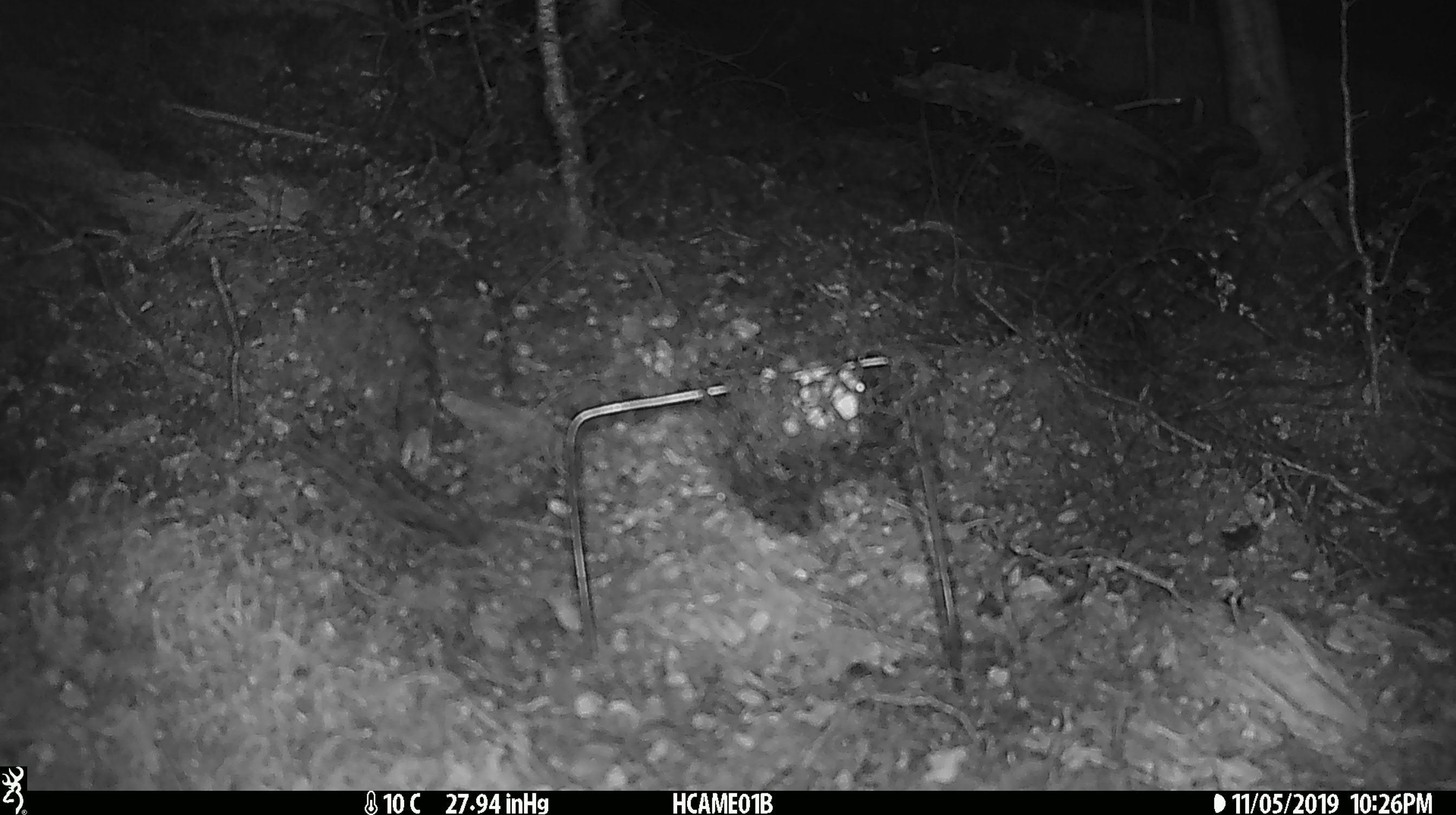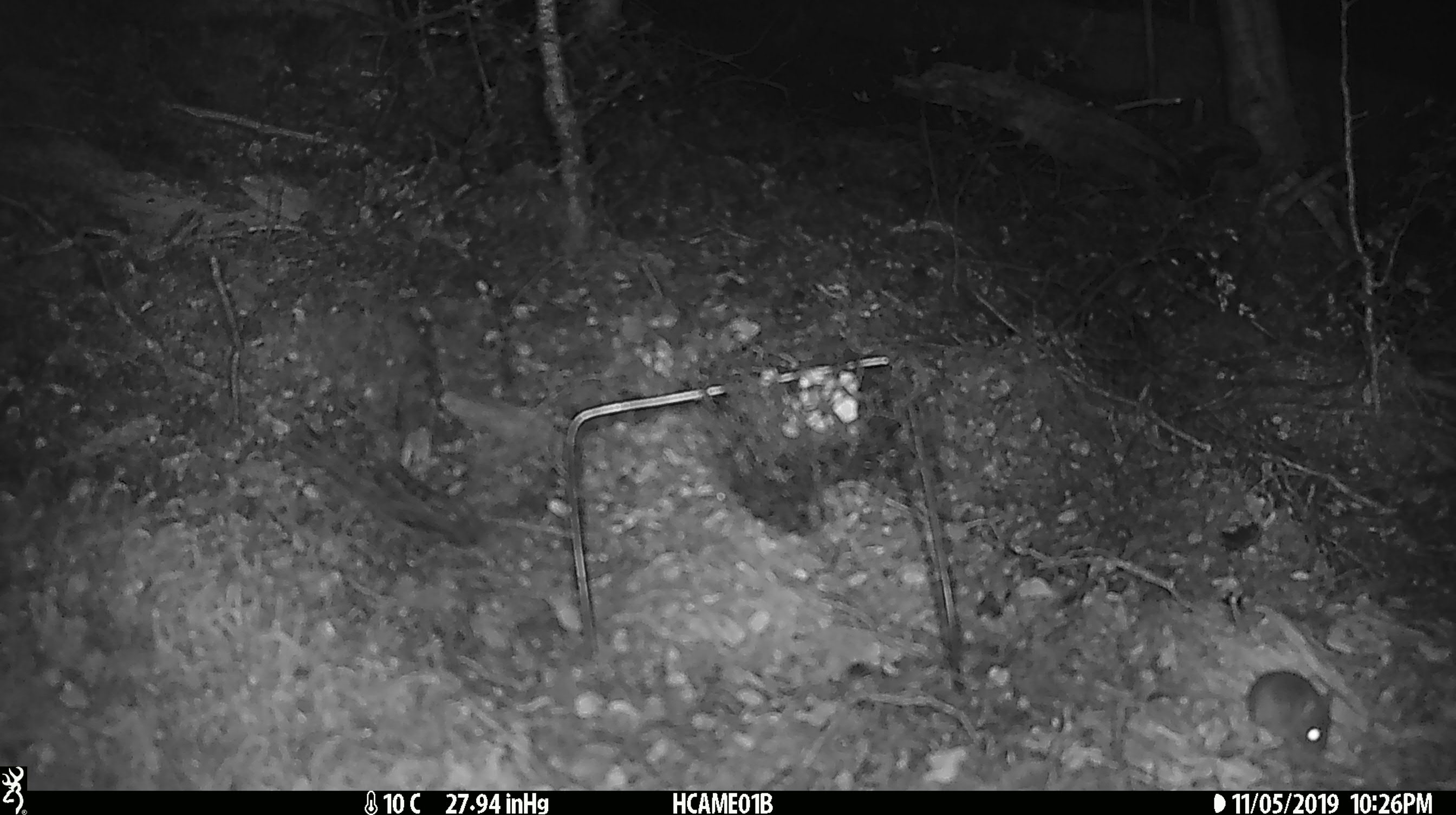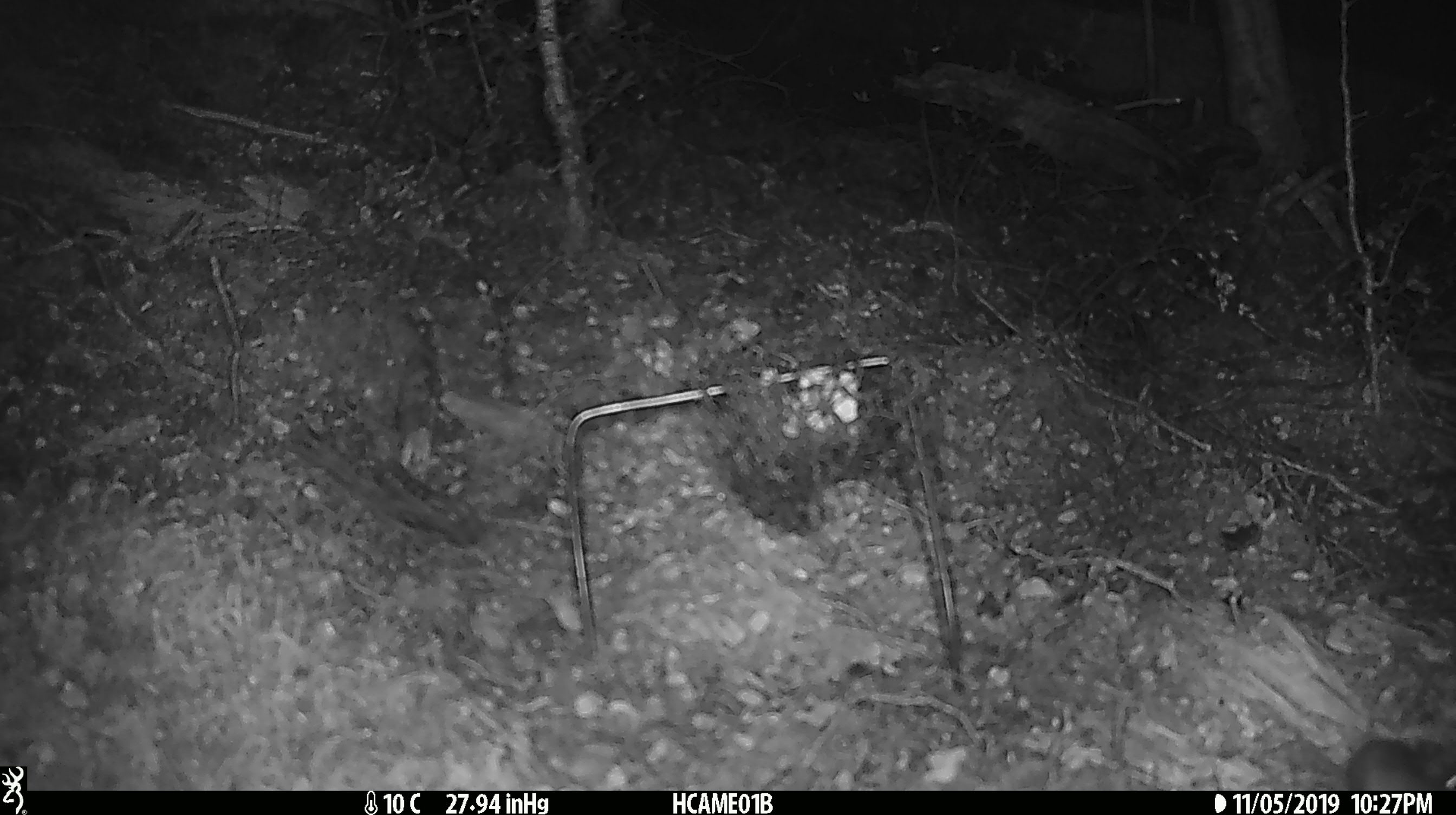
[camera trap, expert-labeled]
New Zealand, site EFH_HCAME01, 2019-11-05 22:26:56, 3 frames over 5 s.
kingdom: Animalia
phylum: Chordata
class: Mammalia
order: Rodentia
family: Muridae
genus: Mus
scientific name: Mus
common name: mouse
Mouse (Mus).